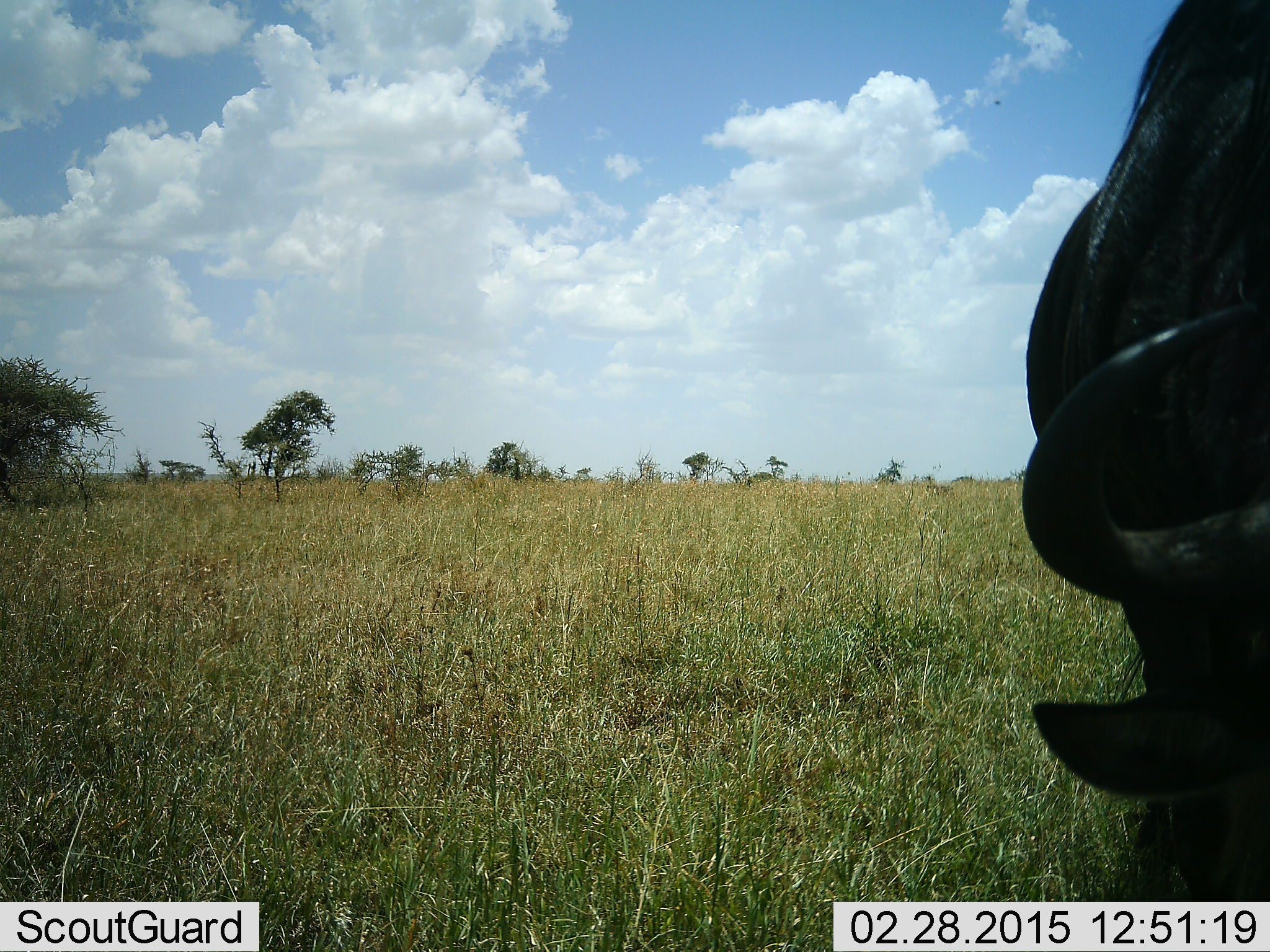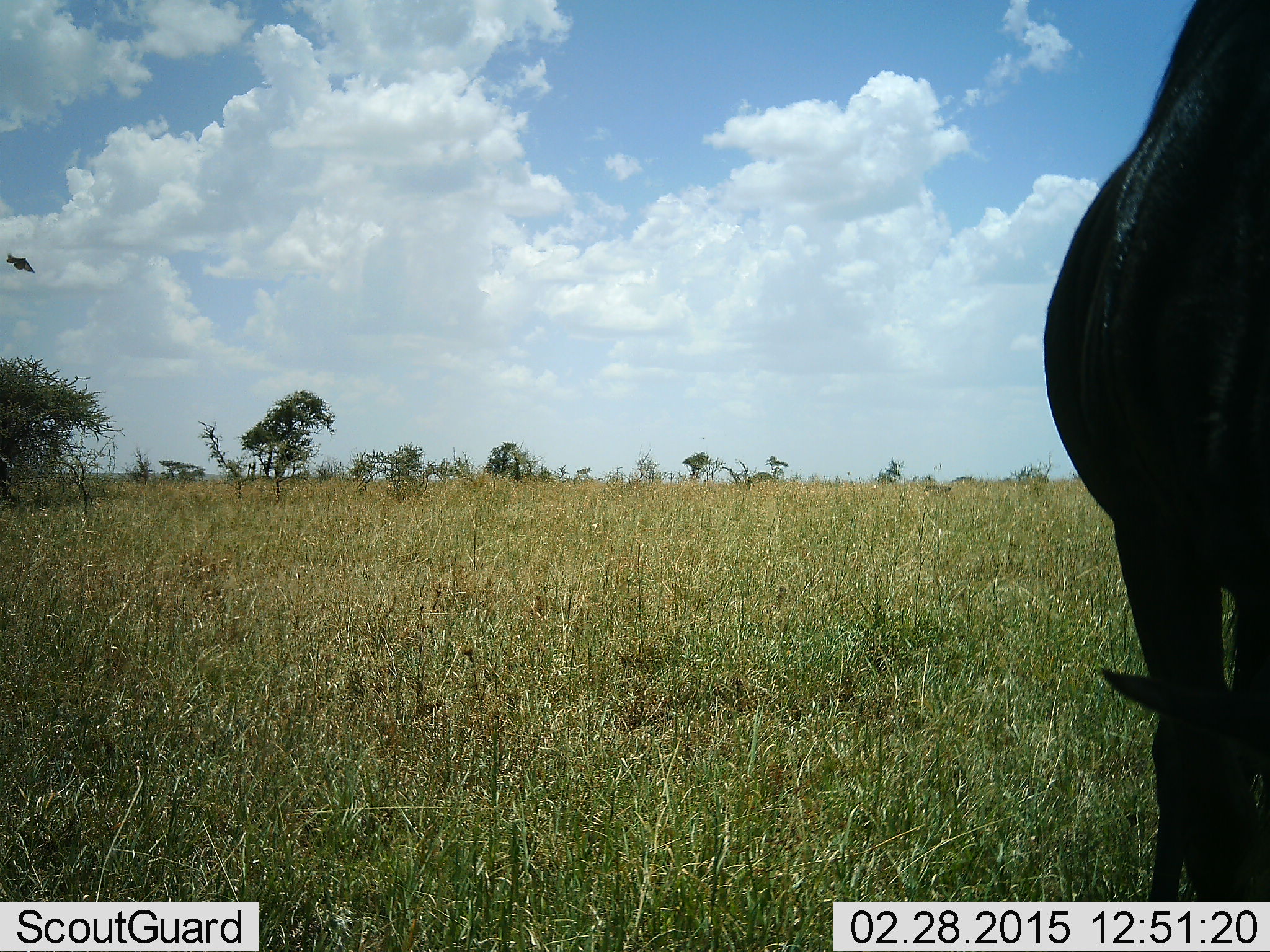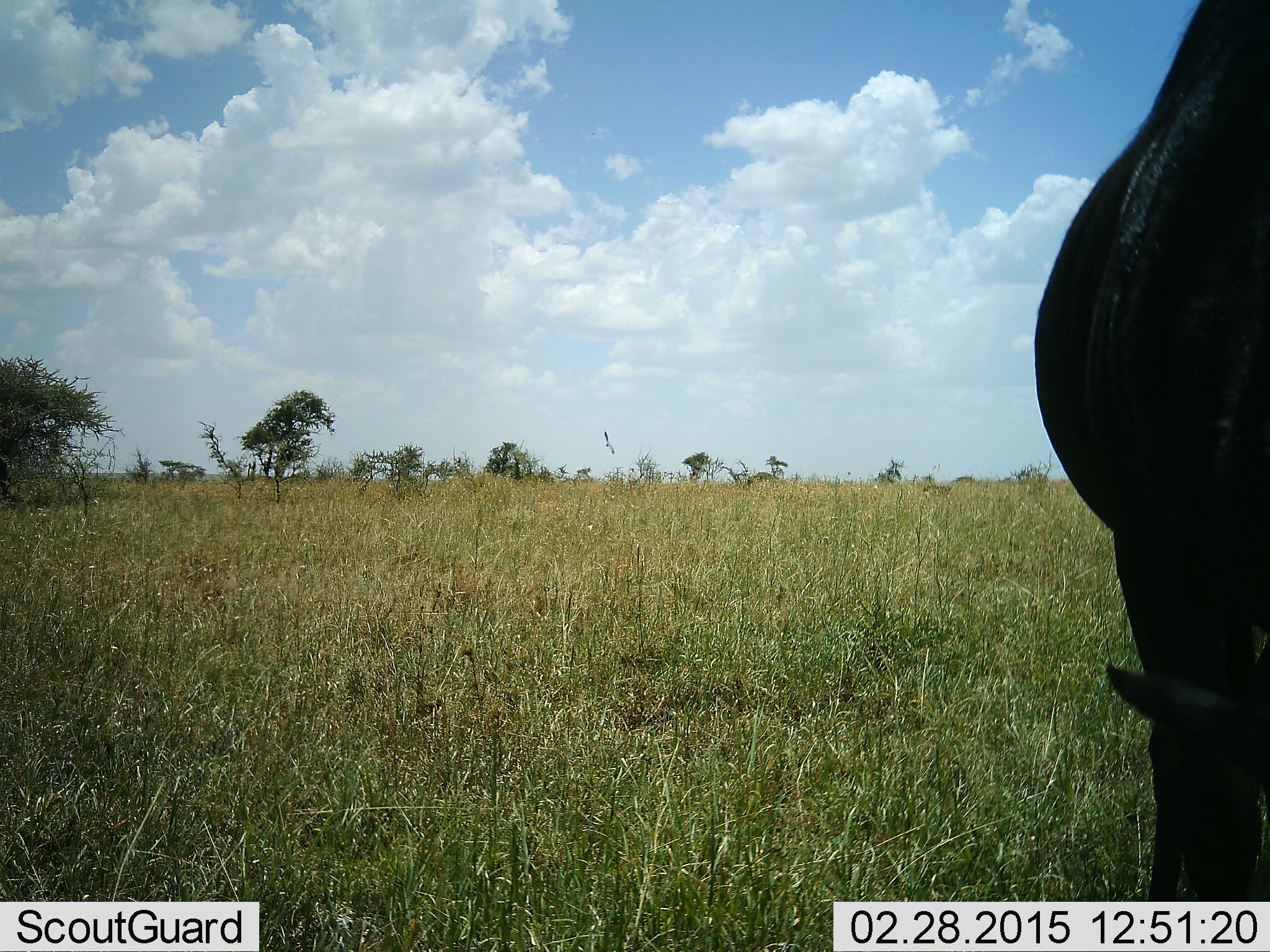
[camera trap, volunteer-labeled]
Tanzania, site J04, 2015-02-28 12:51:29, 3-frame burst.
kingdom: Animalia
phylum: Chordata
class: Mammalia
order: Artiodactyla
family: Bovidae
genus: Connochaetes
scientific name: Connochaetes taurinus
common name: blue wildebeest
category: wildebeest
Wildebeest (blue wildebeest) (Connochaetes taurinus), count 1. Behavior (volunteer vote fractions): standing 46%, resting 0%, moving 0%, interacting 0%. Young present (vote fraction): 0%. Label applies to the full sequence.